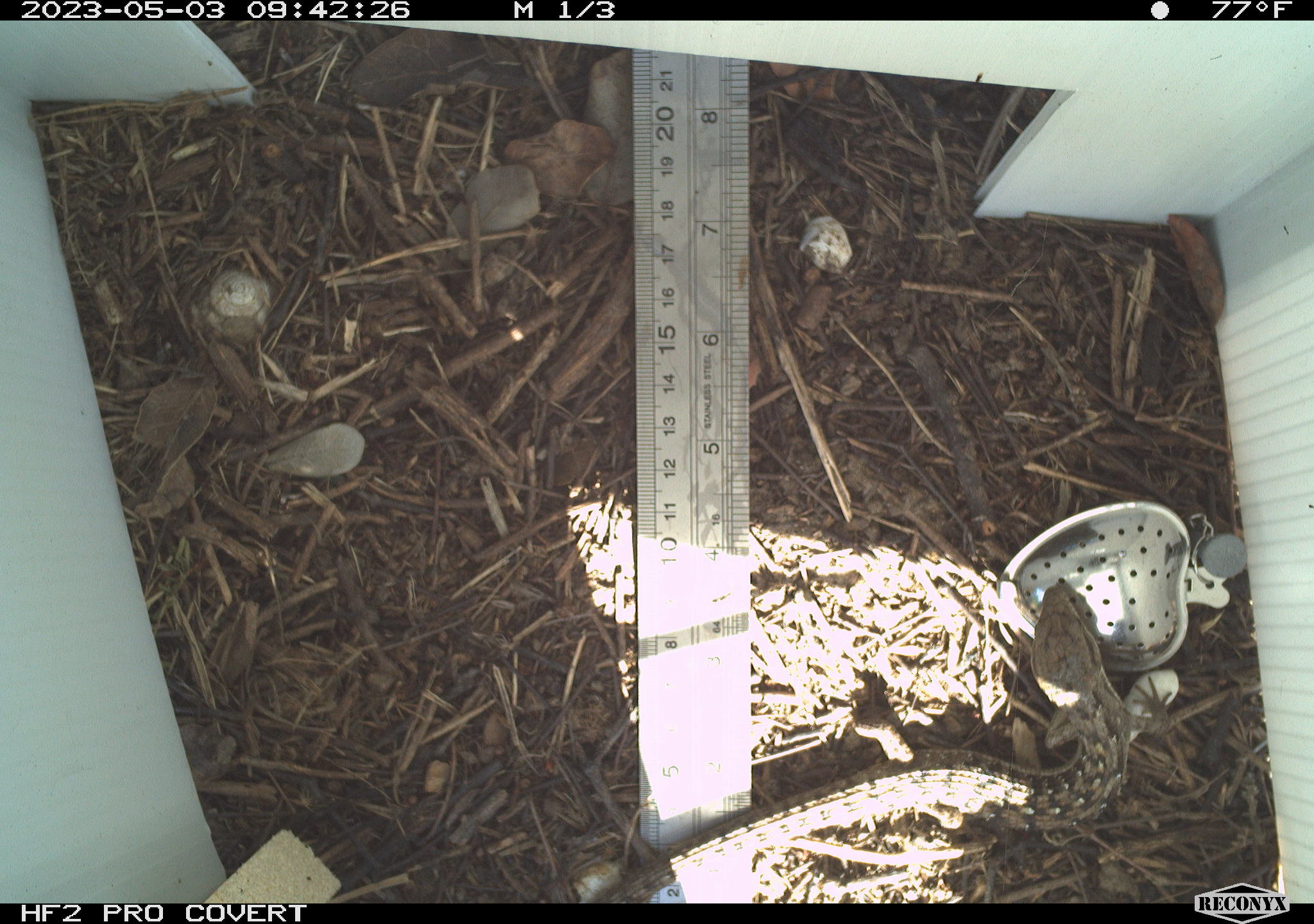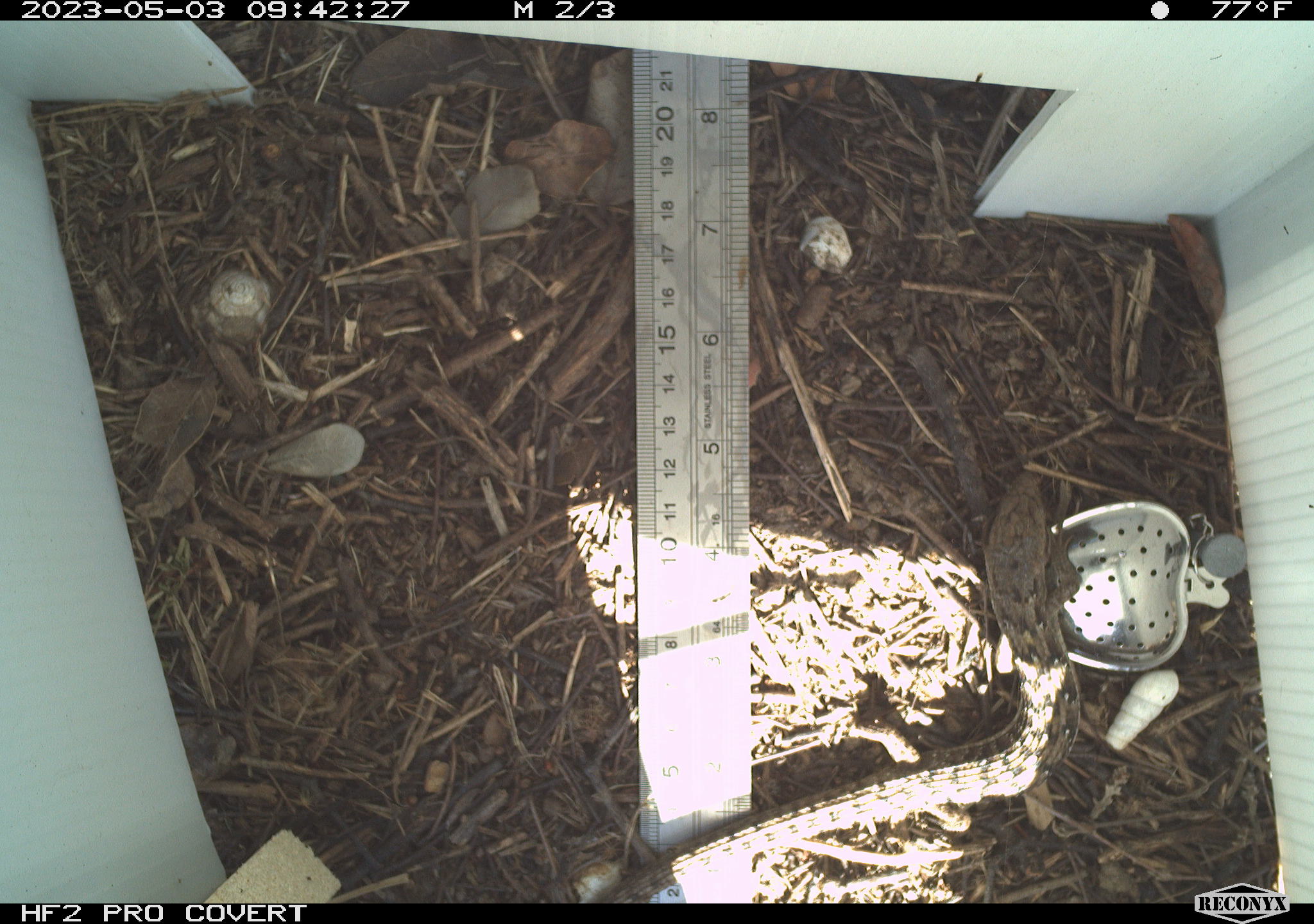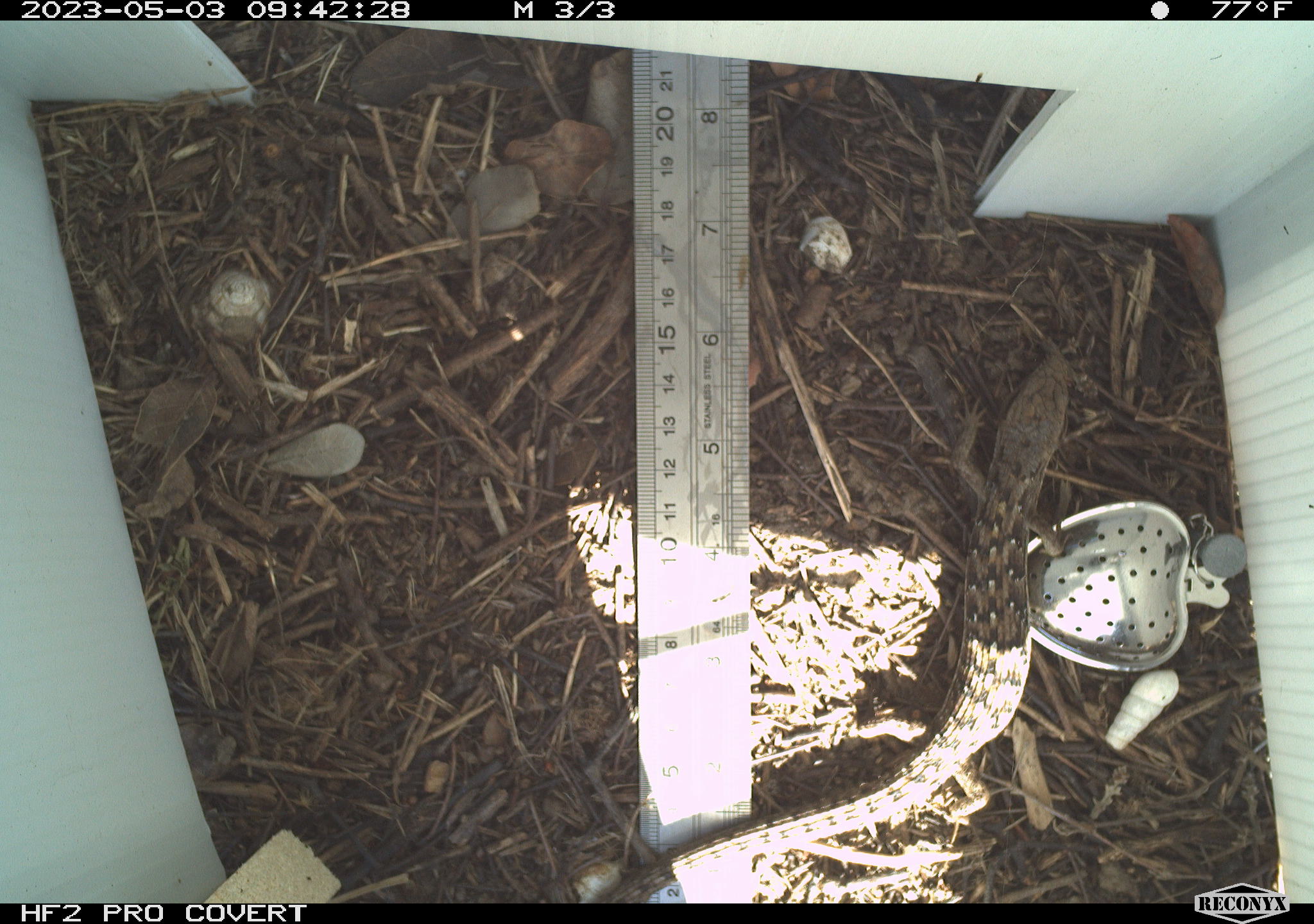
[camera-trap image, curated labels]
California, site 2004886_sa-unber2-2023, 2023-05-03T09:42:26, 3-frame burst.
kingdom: Animalia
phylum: Chordata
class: Reptilia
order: Squamata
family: Anguidae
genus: Elgaria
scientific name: Elgaria multicarinata webbii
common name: san diego alligator lizard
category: woodland alligator lizard